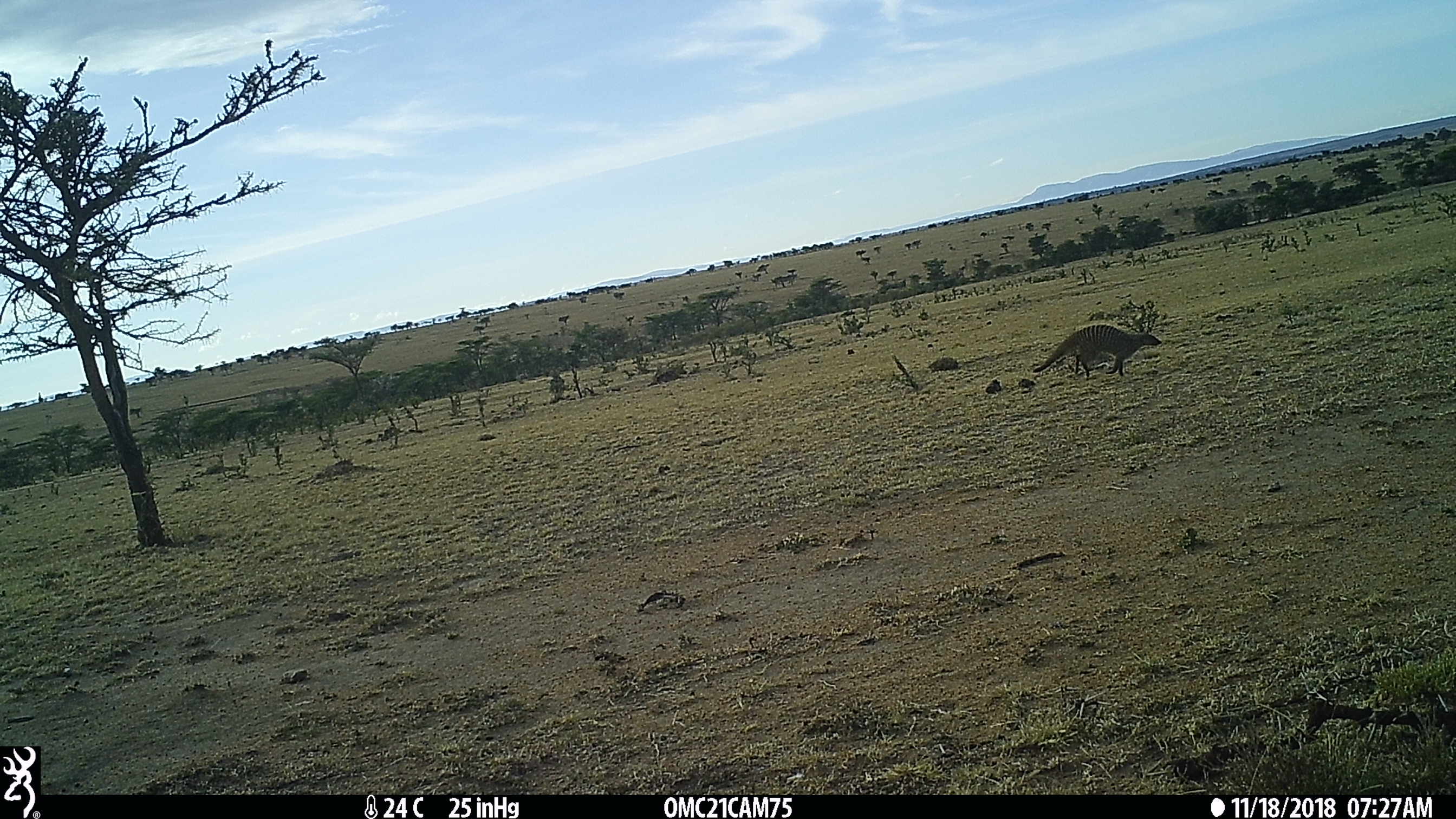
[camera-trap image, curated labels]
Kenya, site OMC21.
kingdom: Animalia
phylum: Chordata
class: Mammalia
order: Carnivora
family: Herpestidae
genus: Mungos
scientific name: Mungos mungo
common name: banded mongoose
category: mongoose banded